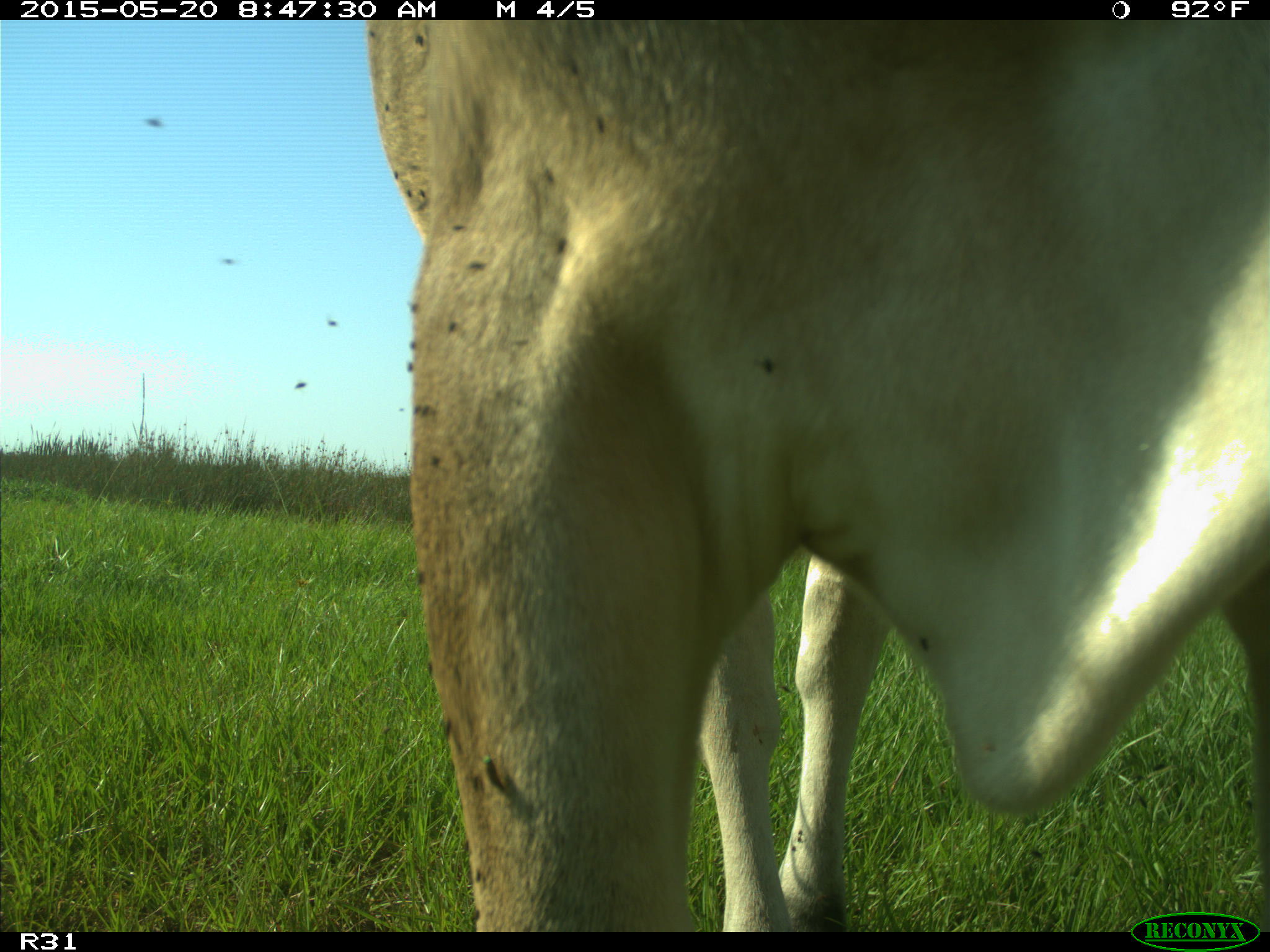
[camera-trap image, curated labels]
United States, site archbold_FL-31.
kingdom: Animalia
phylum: Chordata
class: Mammalia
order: Artiodactyla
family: Bovidae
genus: Bos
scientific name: Bos taurus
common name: domestic cow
Bos taurus (domestic cow).